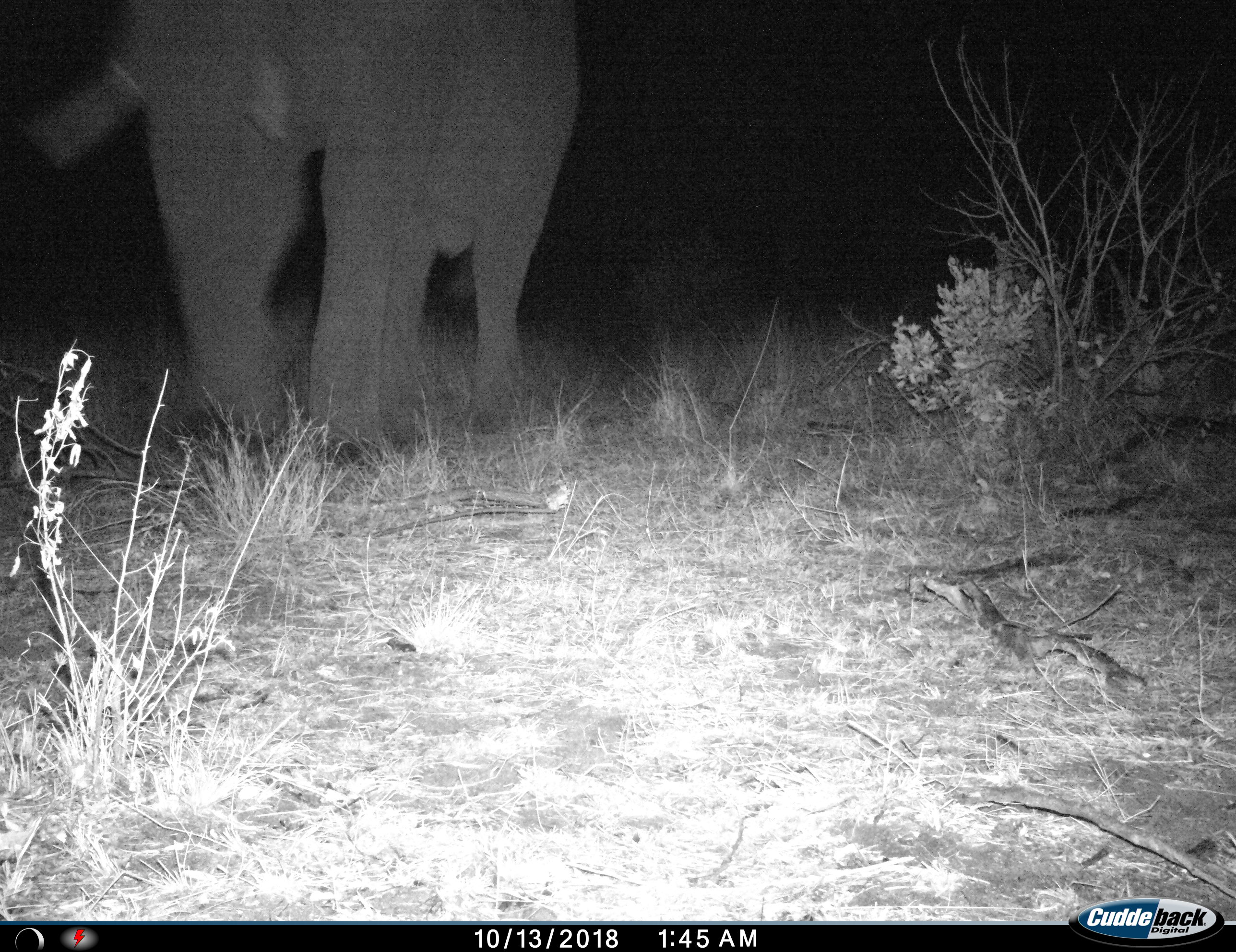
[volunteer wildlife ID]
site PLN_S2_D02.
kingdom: Animalia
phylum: Chordata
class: Mammalia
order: Proboscidea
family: Elephantidae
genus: Loxodonta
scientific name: Loxodonta africana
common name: african bush elephant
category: elephant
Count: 1.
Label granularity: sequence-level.